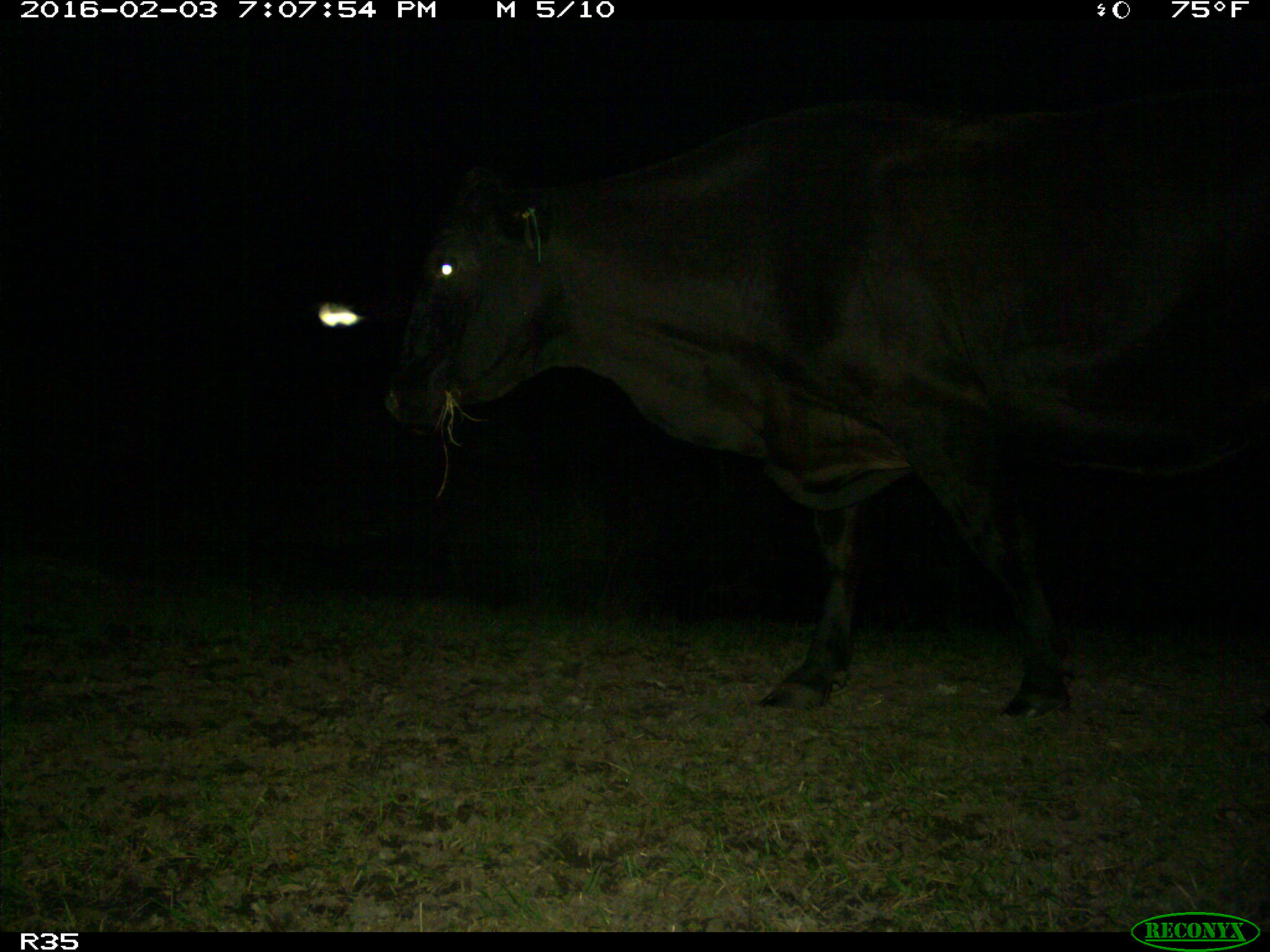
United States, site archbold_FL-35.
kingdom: Animalia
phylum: Chordata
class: Mammalia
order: Artiodactyla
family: Bovidae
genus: Bos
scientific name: Bos taurus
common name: domestic cow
Bos taurus (domestic cow).